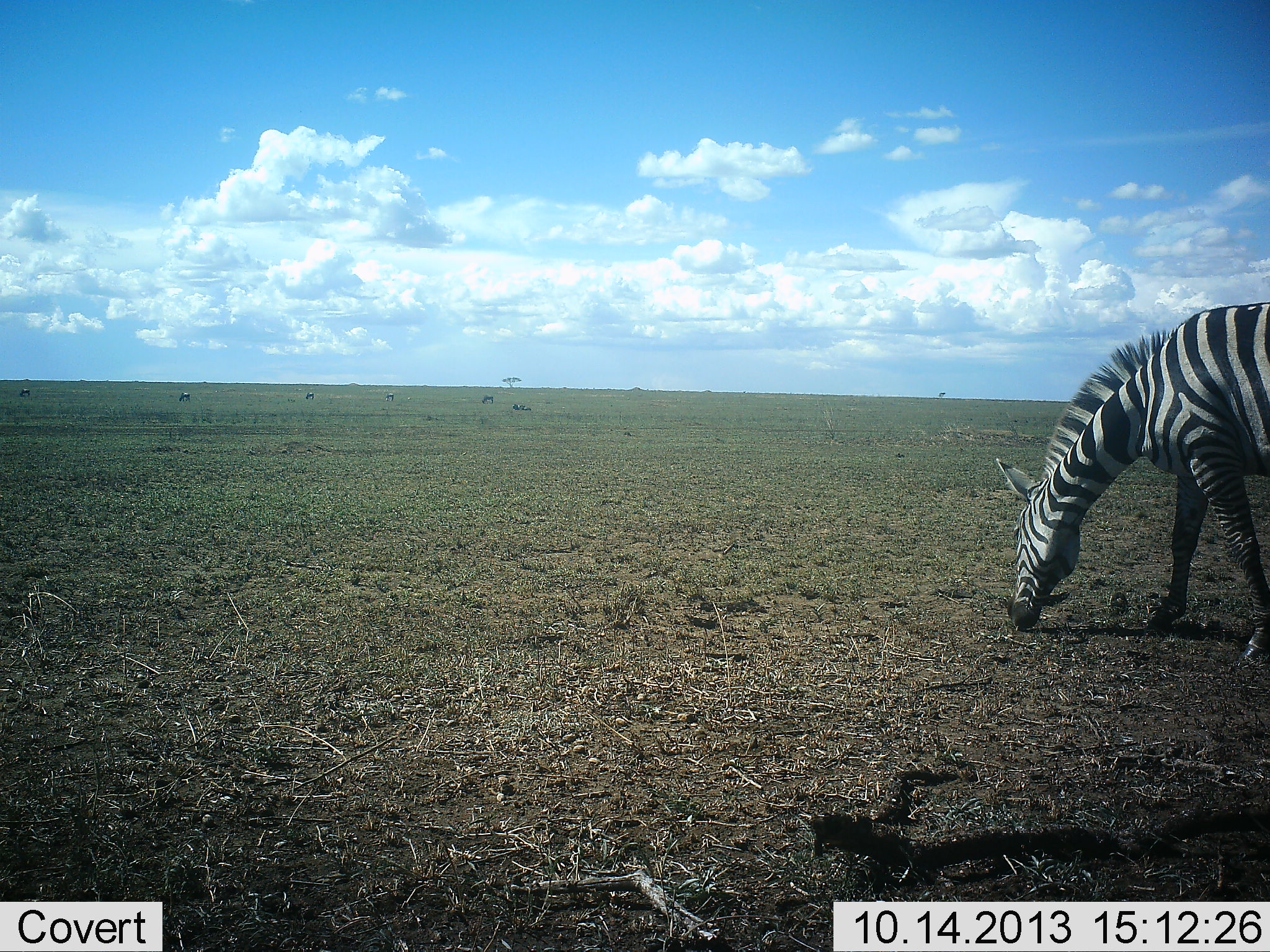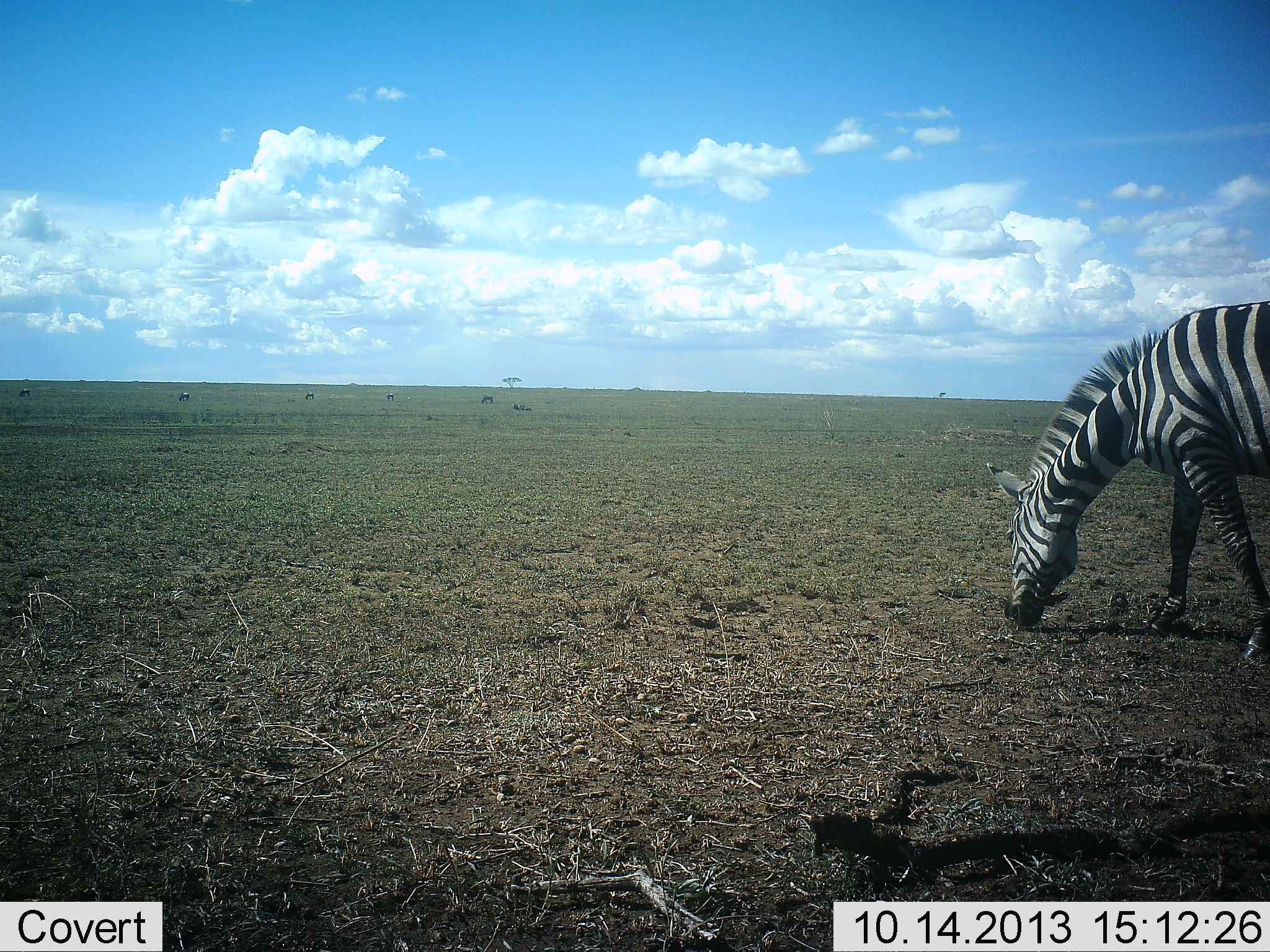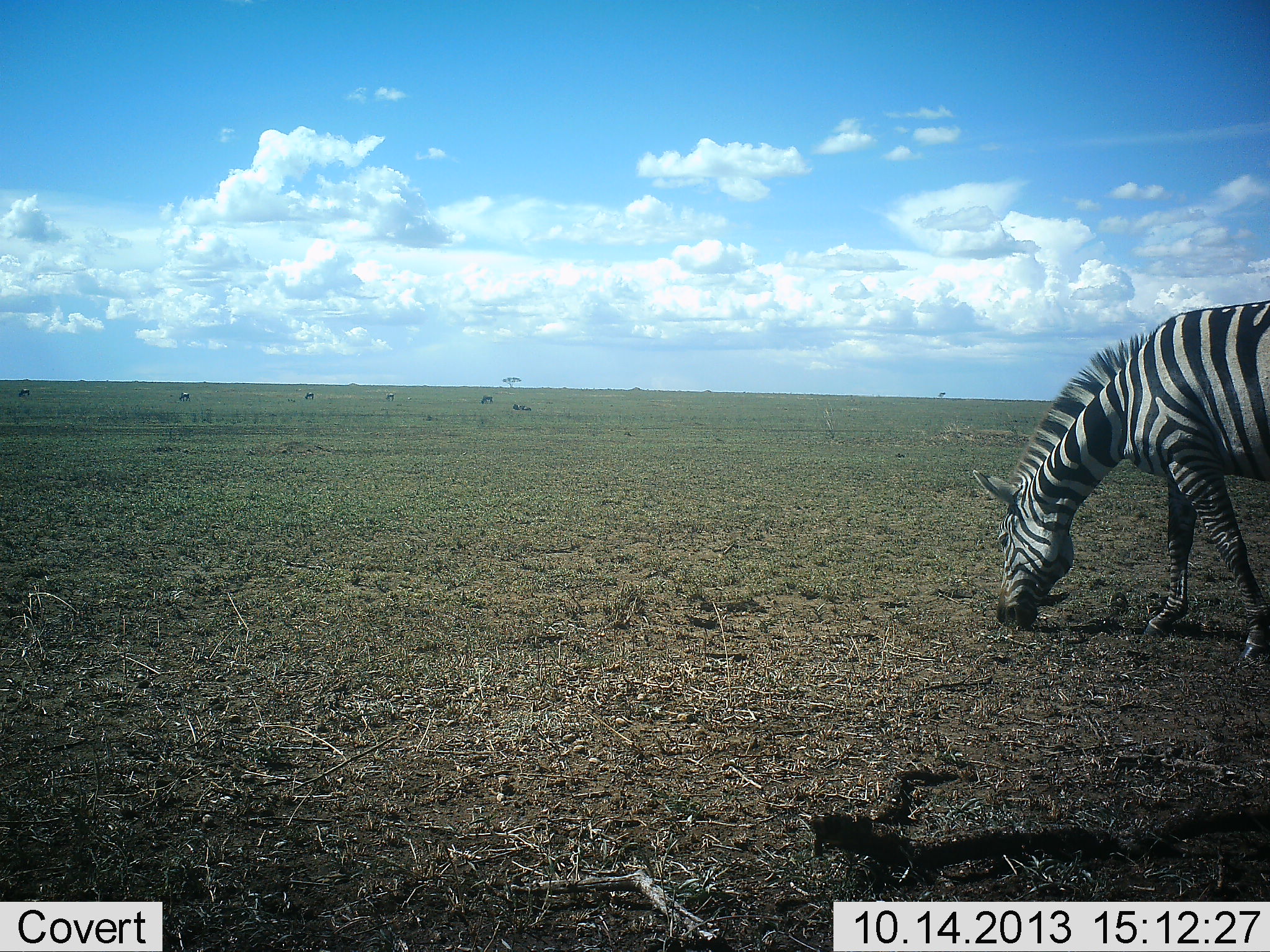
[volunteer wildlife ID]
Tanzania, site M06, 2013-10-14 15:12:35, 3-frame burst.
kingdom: Animalia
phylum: Chordata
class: Mammalia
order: Perissodactyla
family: Equidae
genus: Equus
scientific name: Equus quagga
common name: plains zebra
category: zebra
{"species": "zebra (plains zebra) (Equus quagga)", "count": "1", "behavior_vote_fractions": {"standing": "26%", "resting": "2%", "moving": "3%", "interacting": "0%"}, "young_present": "0%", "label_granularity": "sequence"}